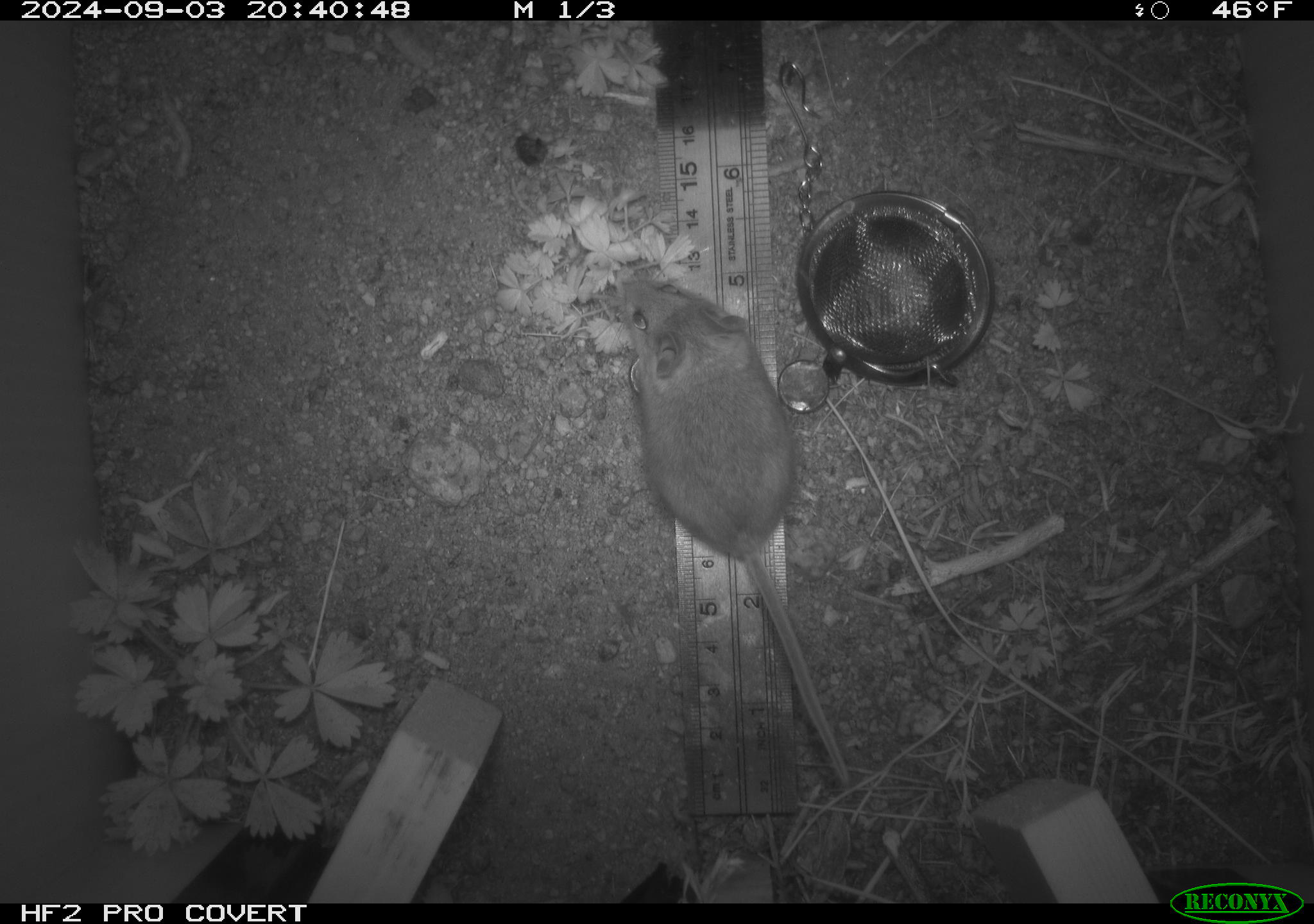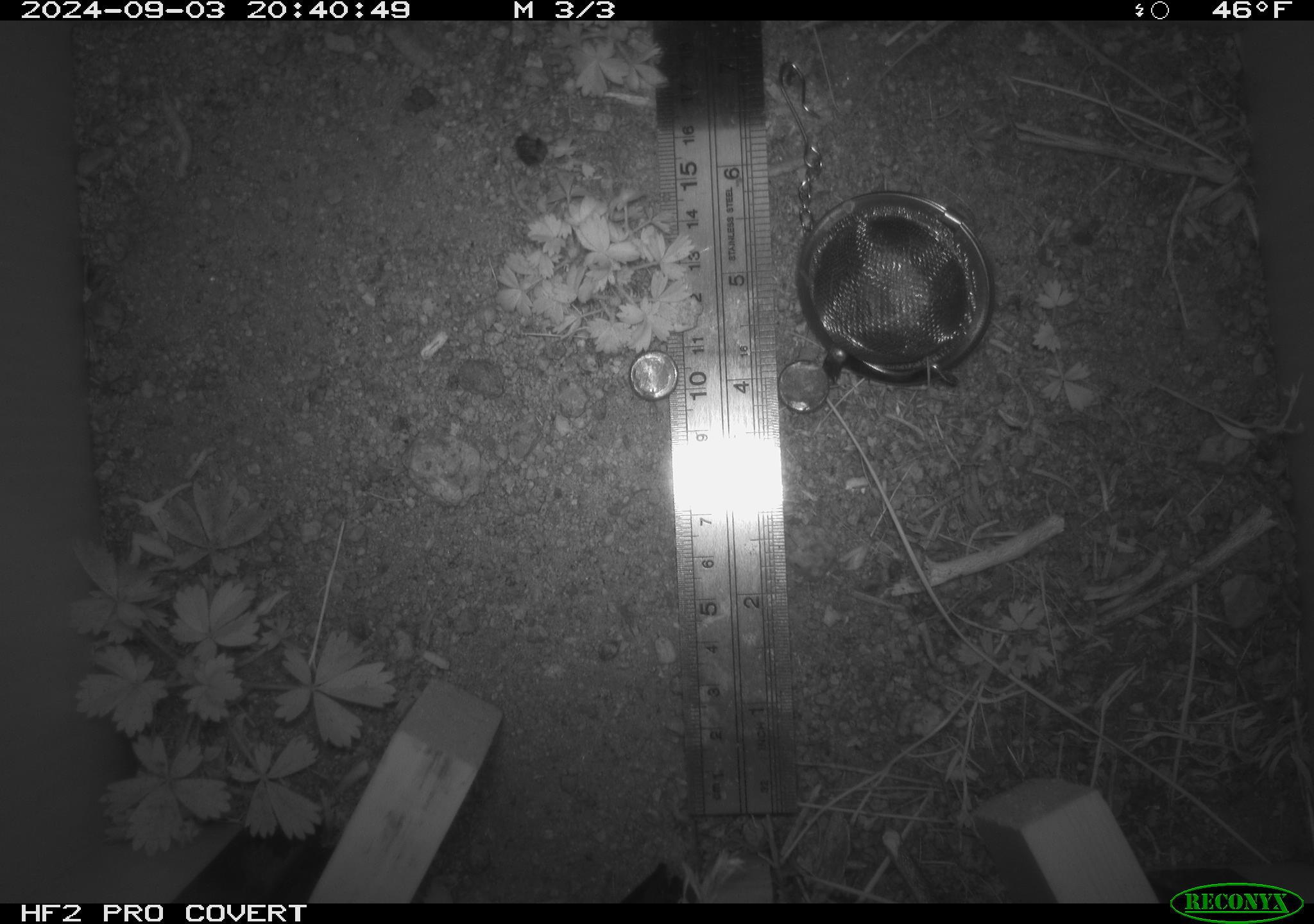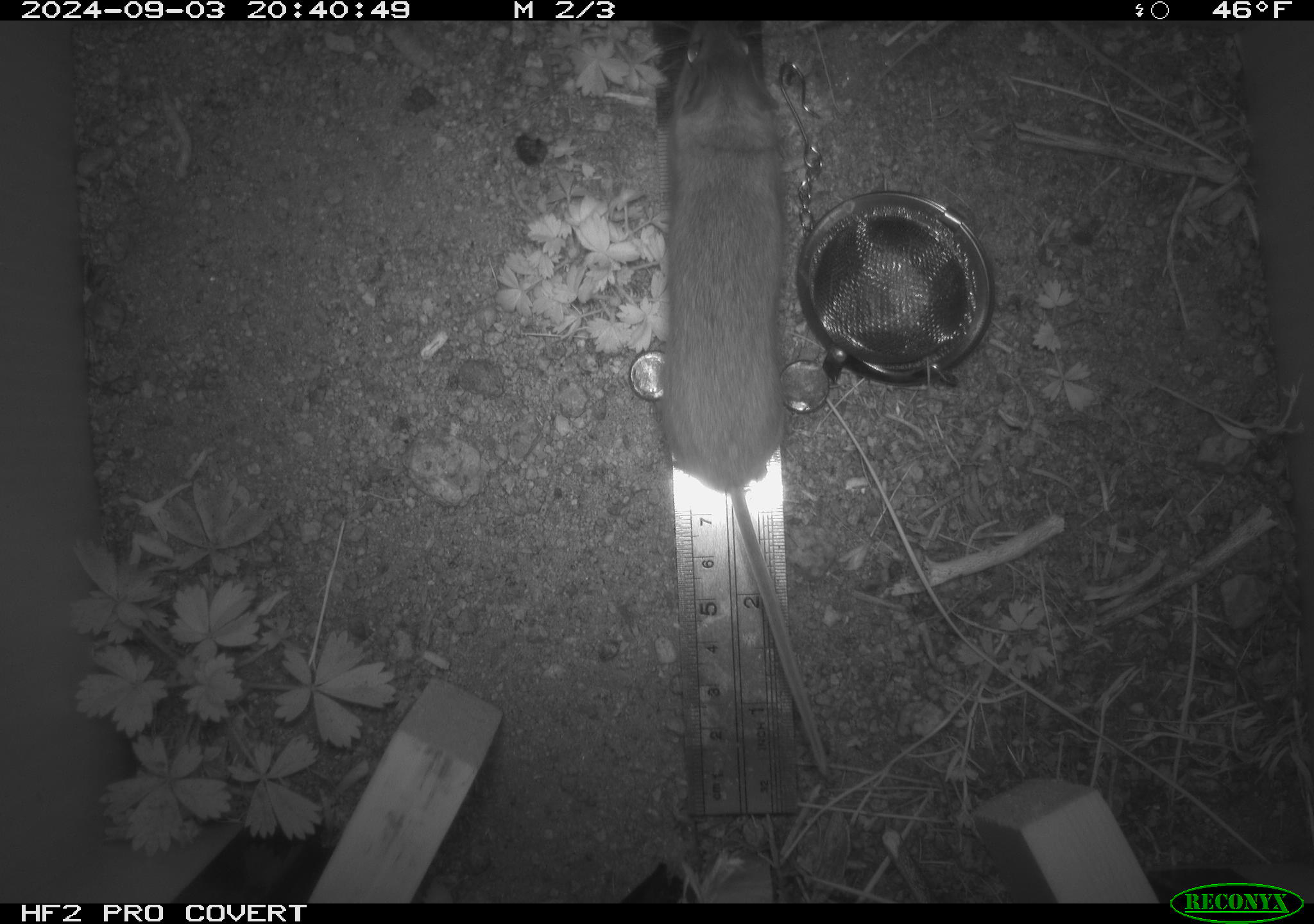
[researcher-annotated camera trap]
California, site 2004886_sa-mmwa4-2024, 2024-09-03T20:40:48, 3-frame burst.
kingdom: Animalia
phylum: Chordata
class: Mammalia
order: Rodentia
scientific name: Rodentia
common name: mouse species